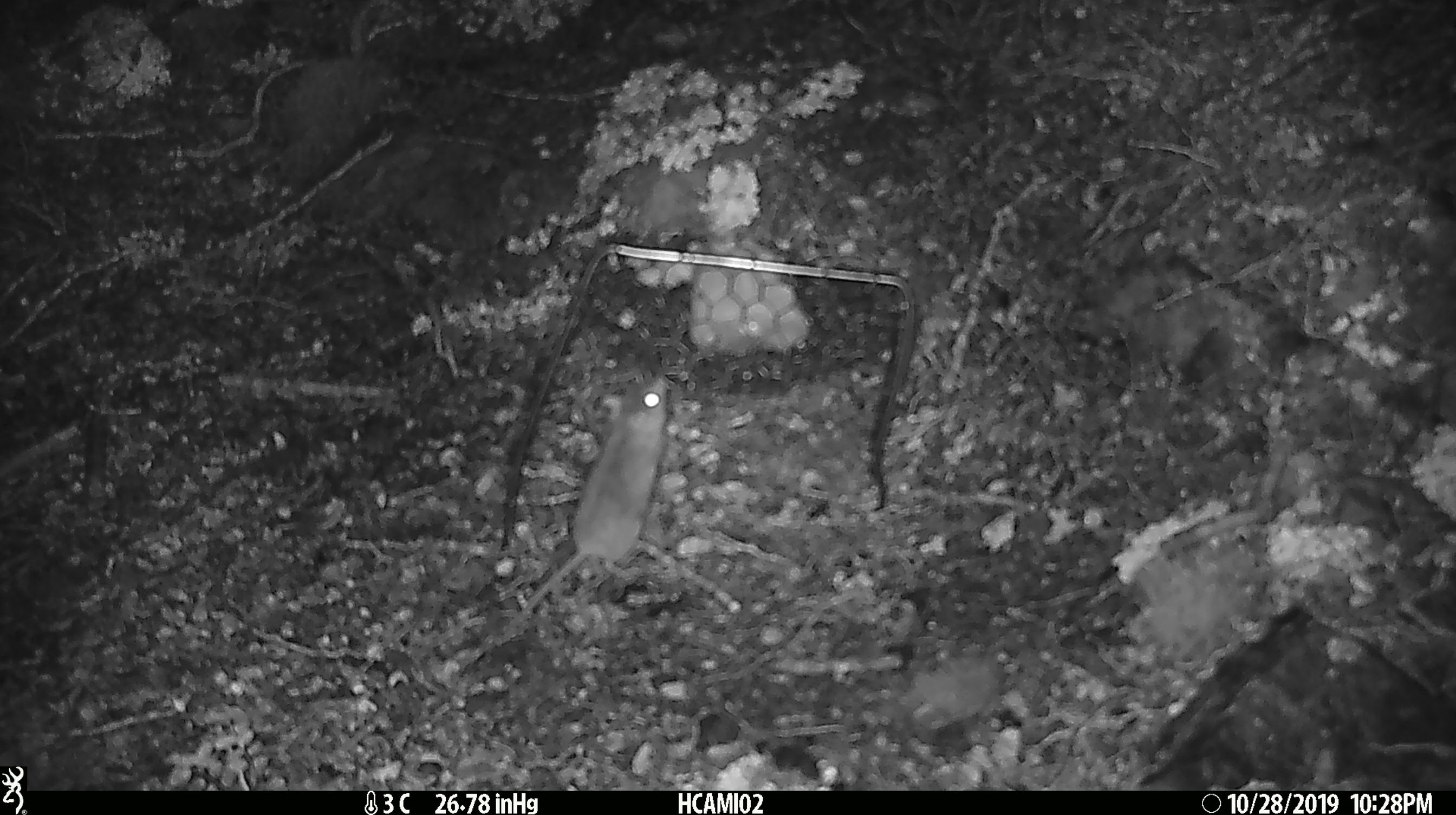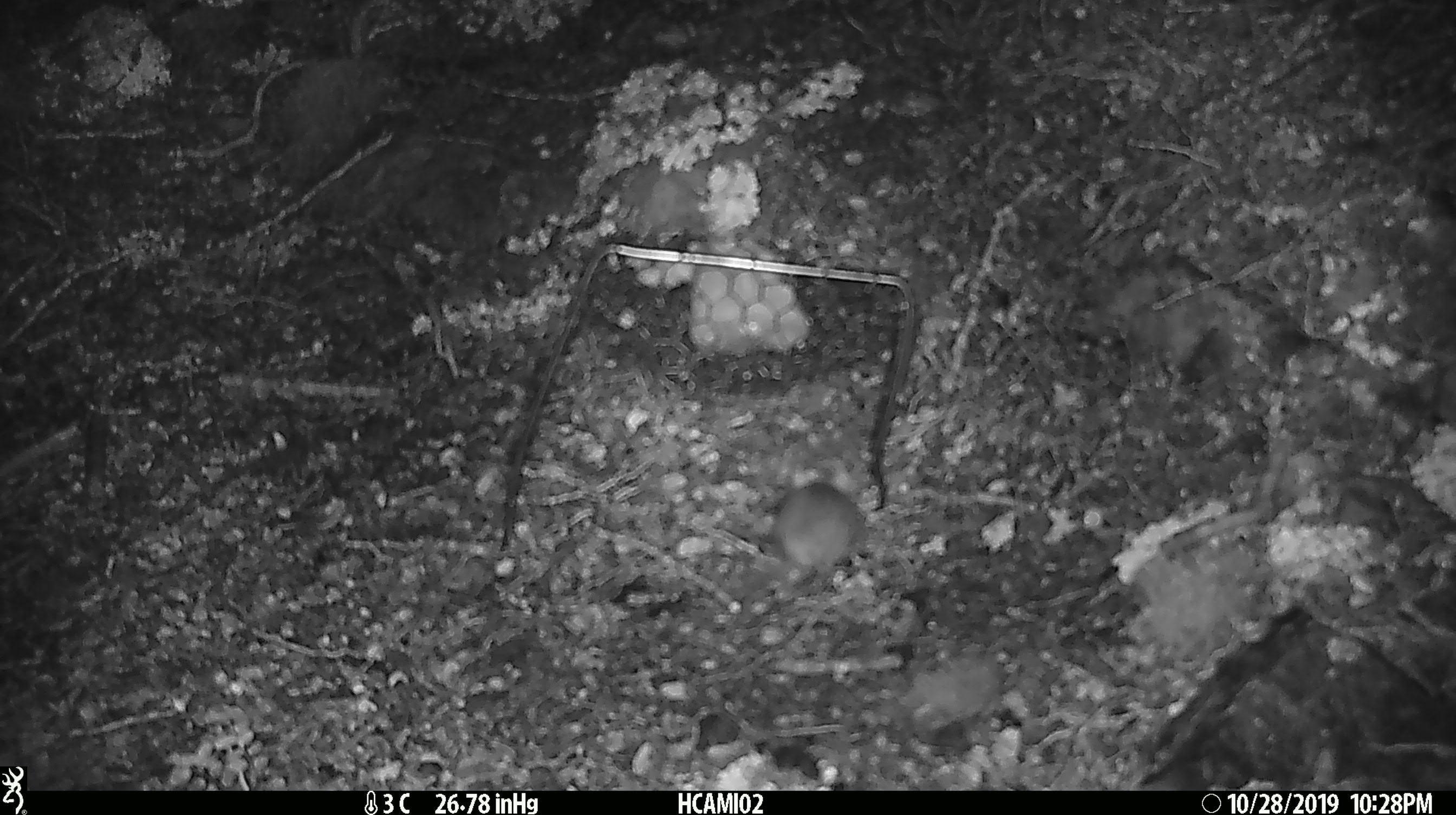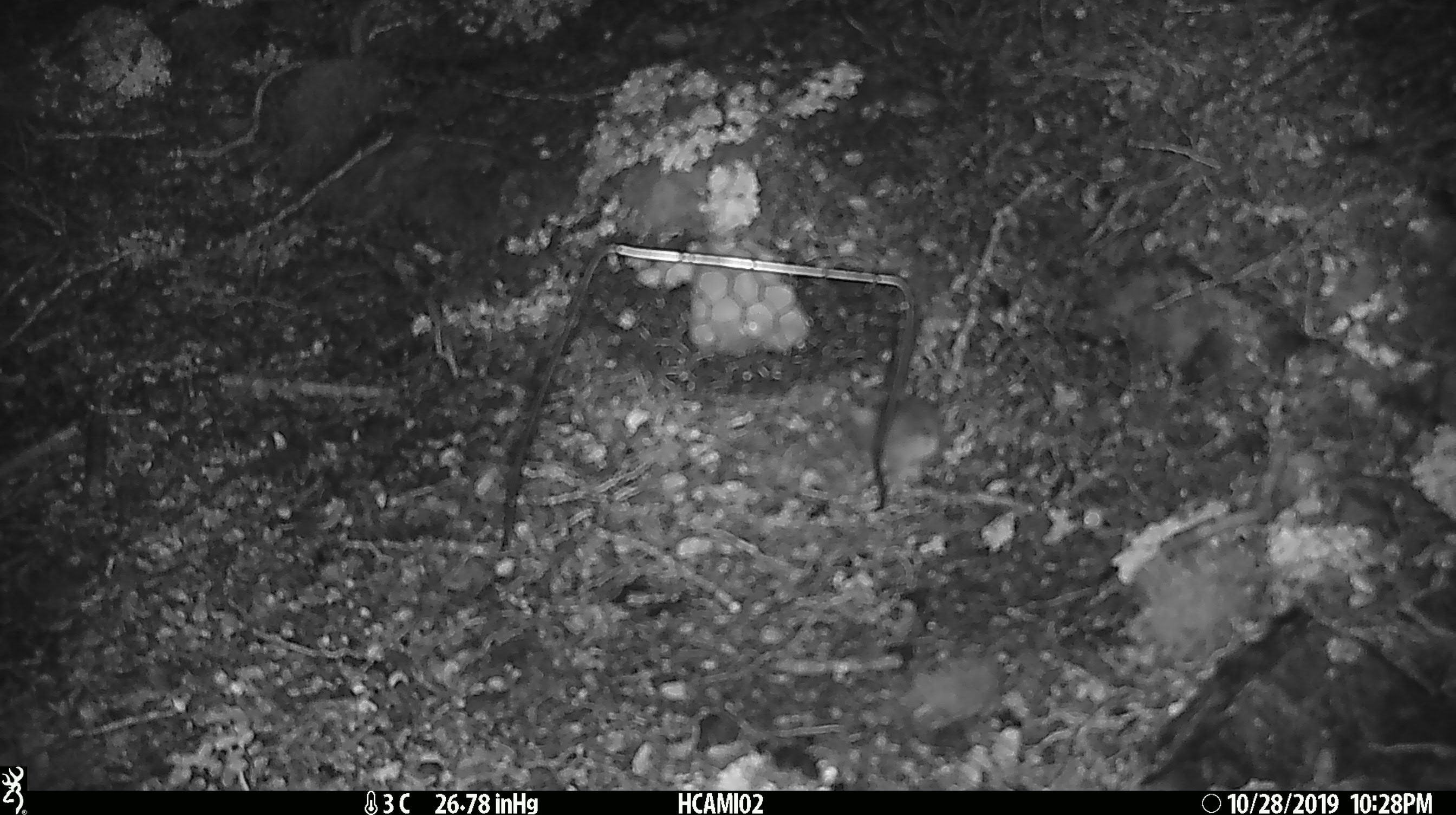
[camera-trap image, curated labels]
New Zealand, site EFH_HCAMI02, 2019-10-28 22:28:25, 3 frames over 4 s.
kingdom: Animalia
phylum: Chordata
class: Mammalia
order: Rodentia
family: Muridae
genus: Mus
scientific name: Mus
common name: mouse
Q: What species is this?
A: Mouse (Mus).